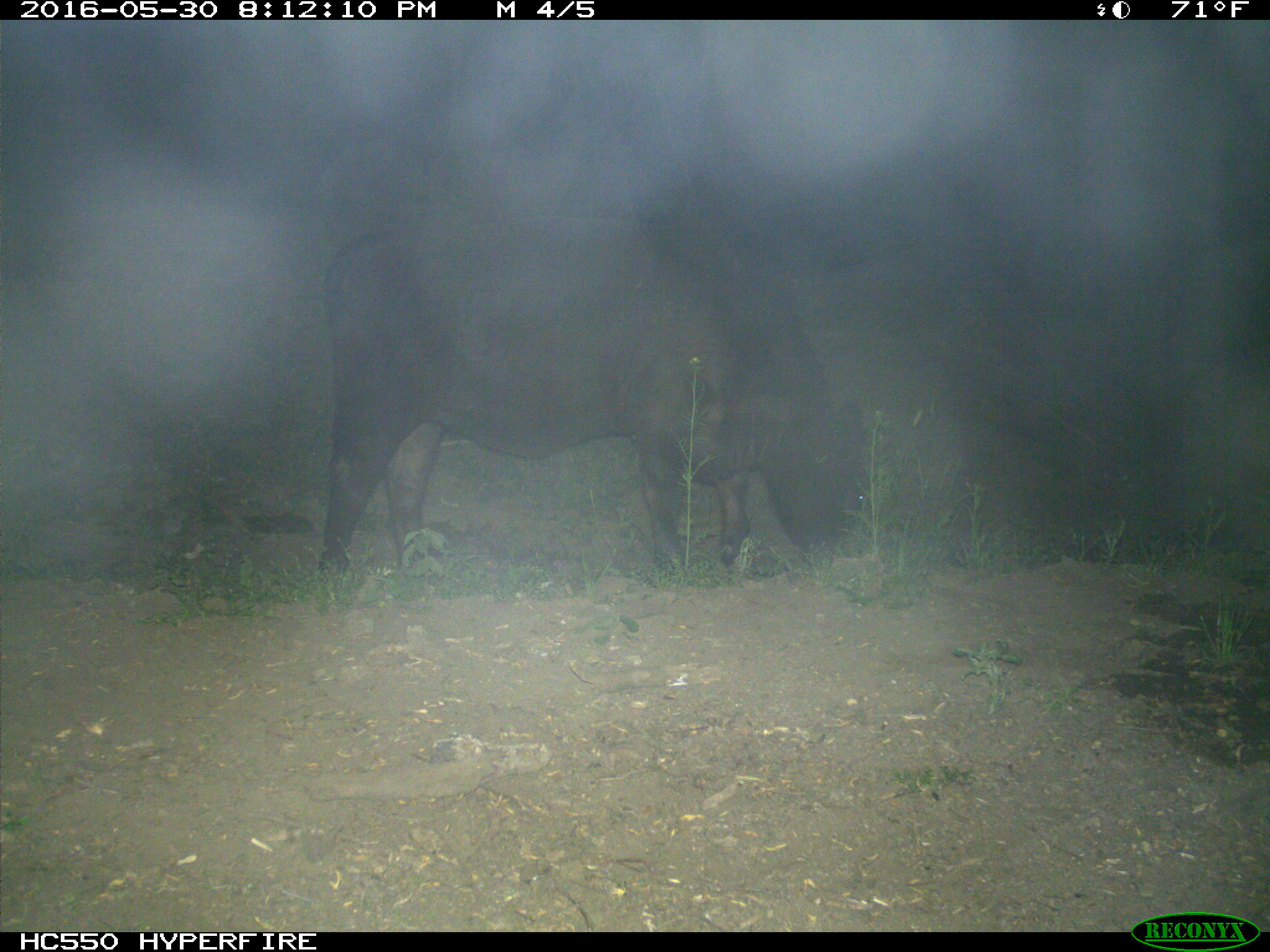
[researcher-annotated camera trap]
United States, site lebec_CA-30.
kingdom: Animalia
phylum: Chordata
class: Mammalia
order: Artiodactyla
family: Bovidae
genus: Bos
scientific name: Bos taurus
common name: domestic cow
Bos taurus (domestic cow).